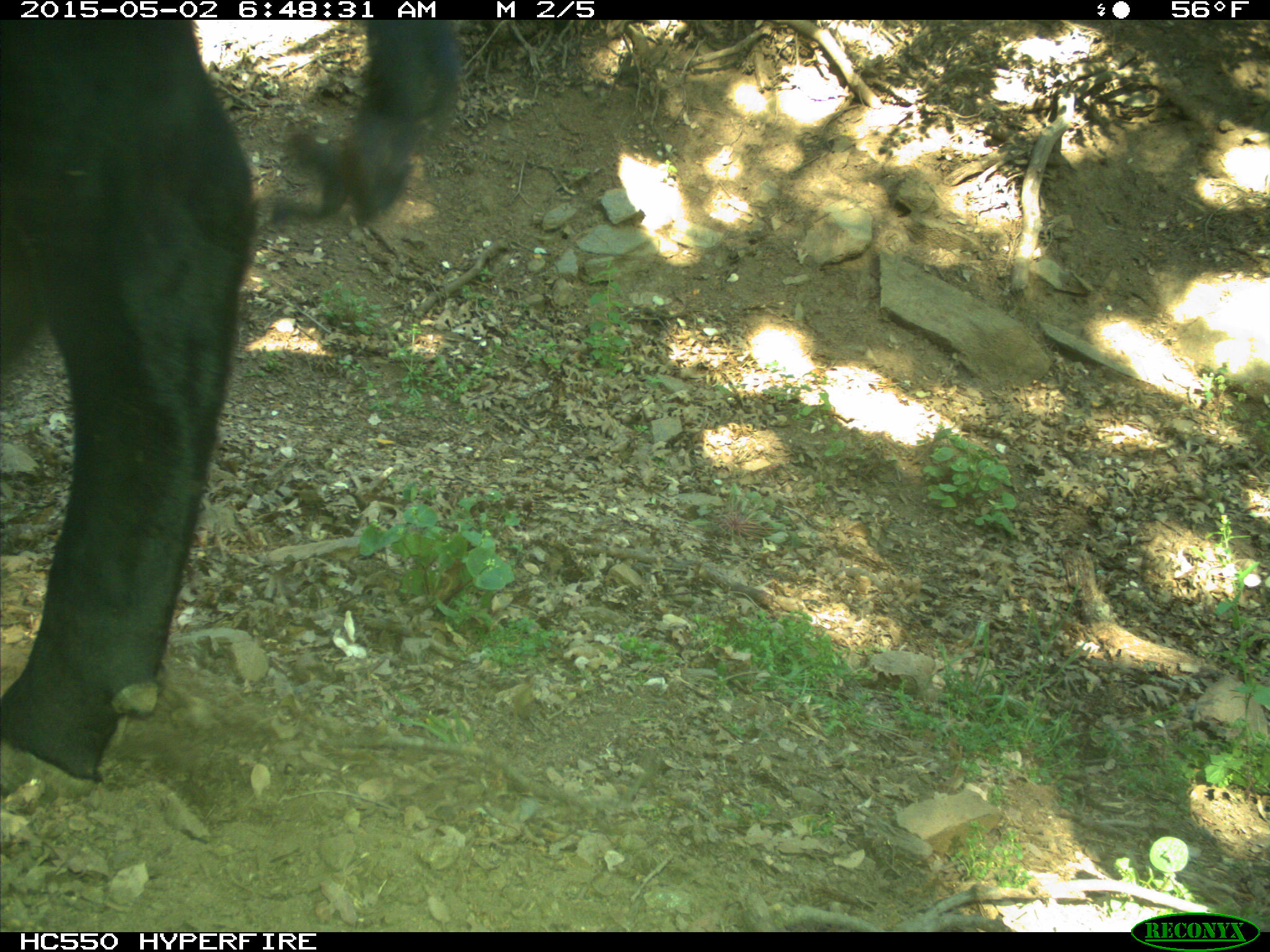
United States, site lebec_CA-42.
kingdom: Animalia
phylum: Chordata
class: Mammalia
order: Artiodactyla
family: Bovidae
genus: Bos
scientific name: Bos taurus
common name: domestic cow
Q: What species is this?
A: Bos taurus (domestic cow).